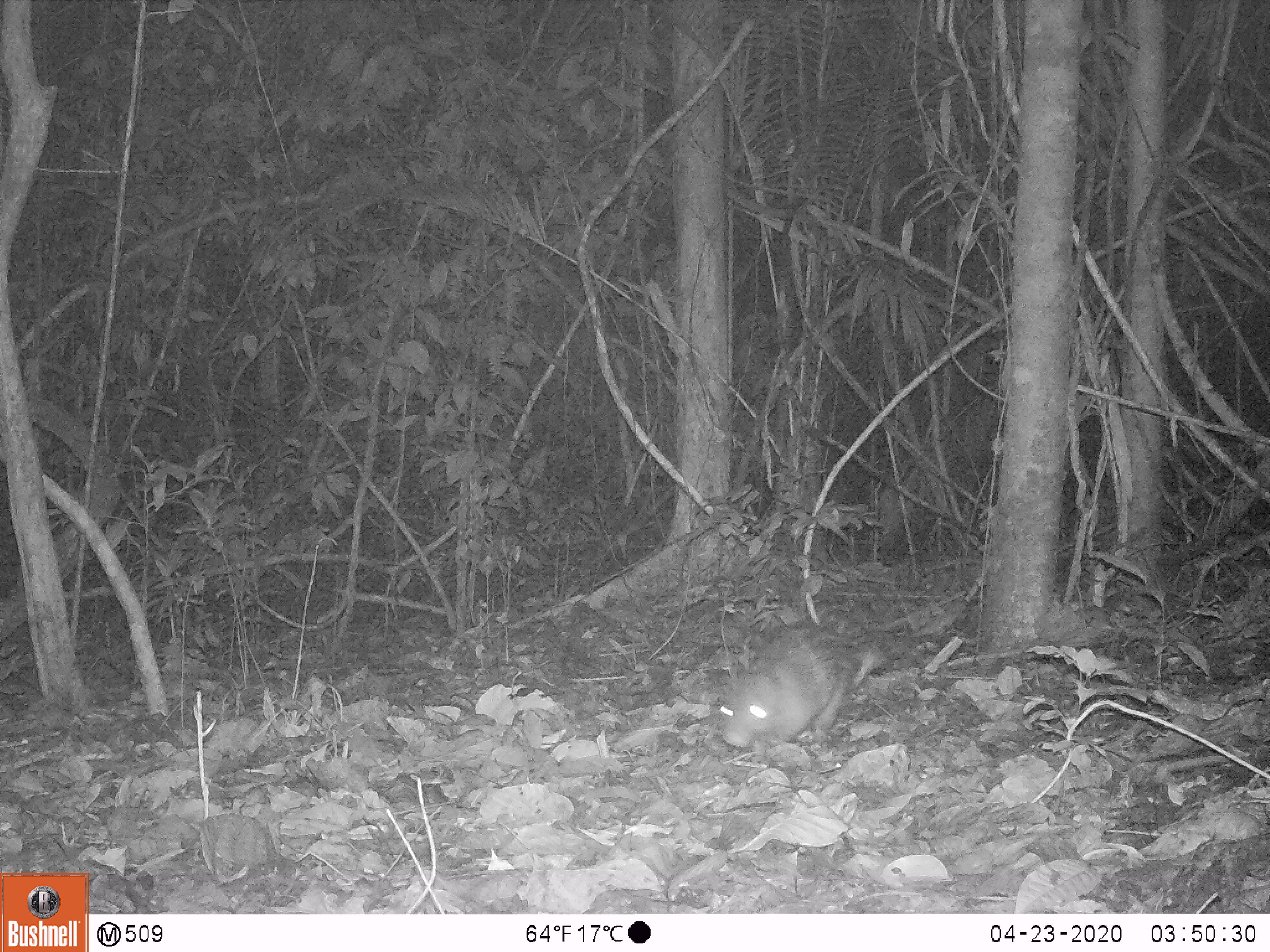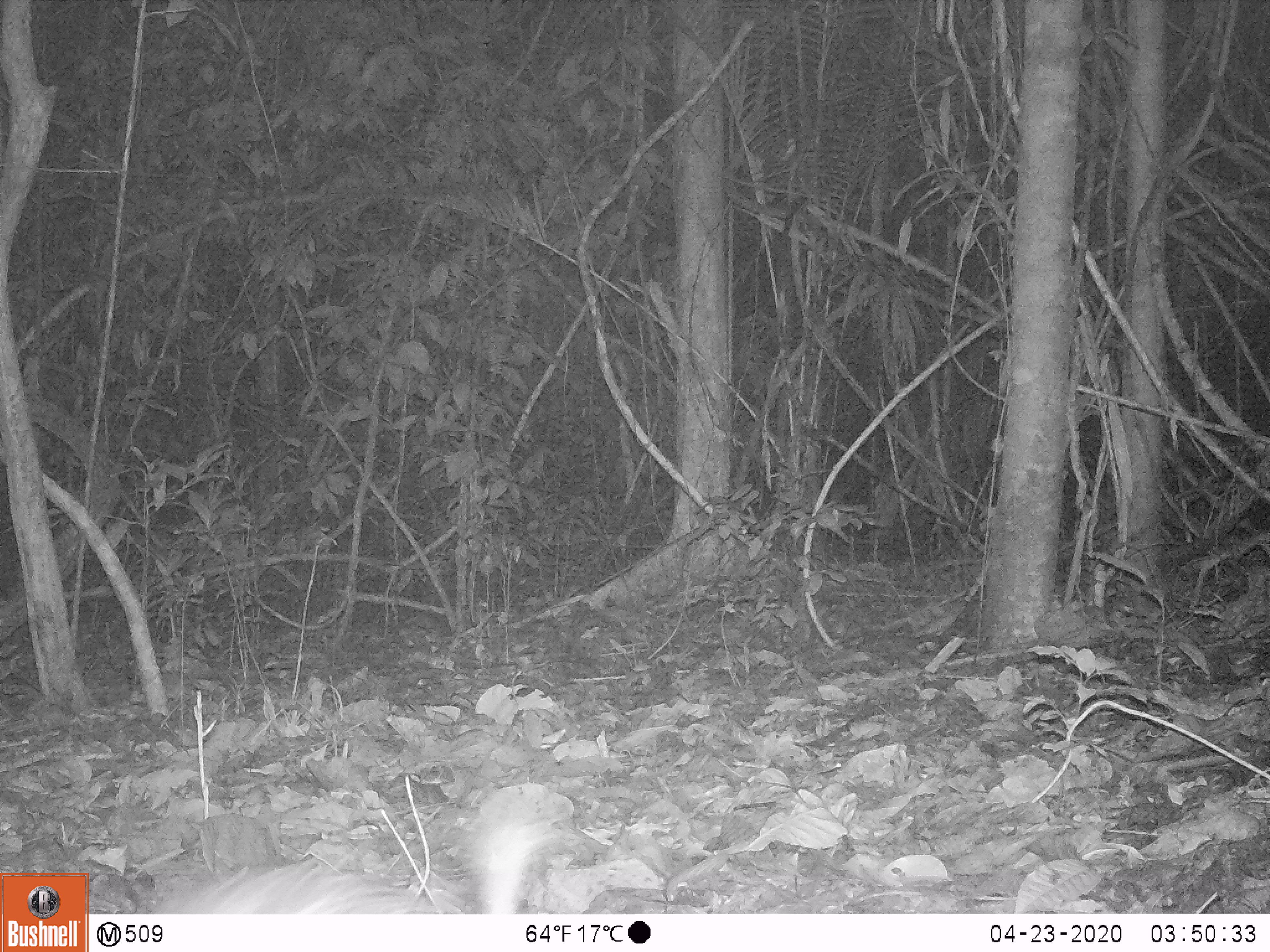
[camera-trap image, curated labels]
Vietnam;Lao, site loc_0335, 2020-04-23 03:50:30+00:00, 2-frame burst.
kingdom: Animalia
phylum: Chordata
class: Mammalia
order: Rodentia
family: Hystricidae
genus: Atherurus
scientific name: Atherurus macrourus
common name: asiatic brush-tailed porcupine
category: asiatic brush tailed porcupine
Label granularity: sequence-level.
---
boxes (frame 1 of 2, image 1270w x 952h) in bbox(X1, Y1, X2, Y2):
asiatic brush tailed porcupine: bbox(719, 626, 881, 748)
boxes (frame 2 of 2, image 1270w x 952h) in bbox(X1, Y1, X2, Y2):
asiatic brush tailed porcupine: bbox(147, 797, 559, 914)